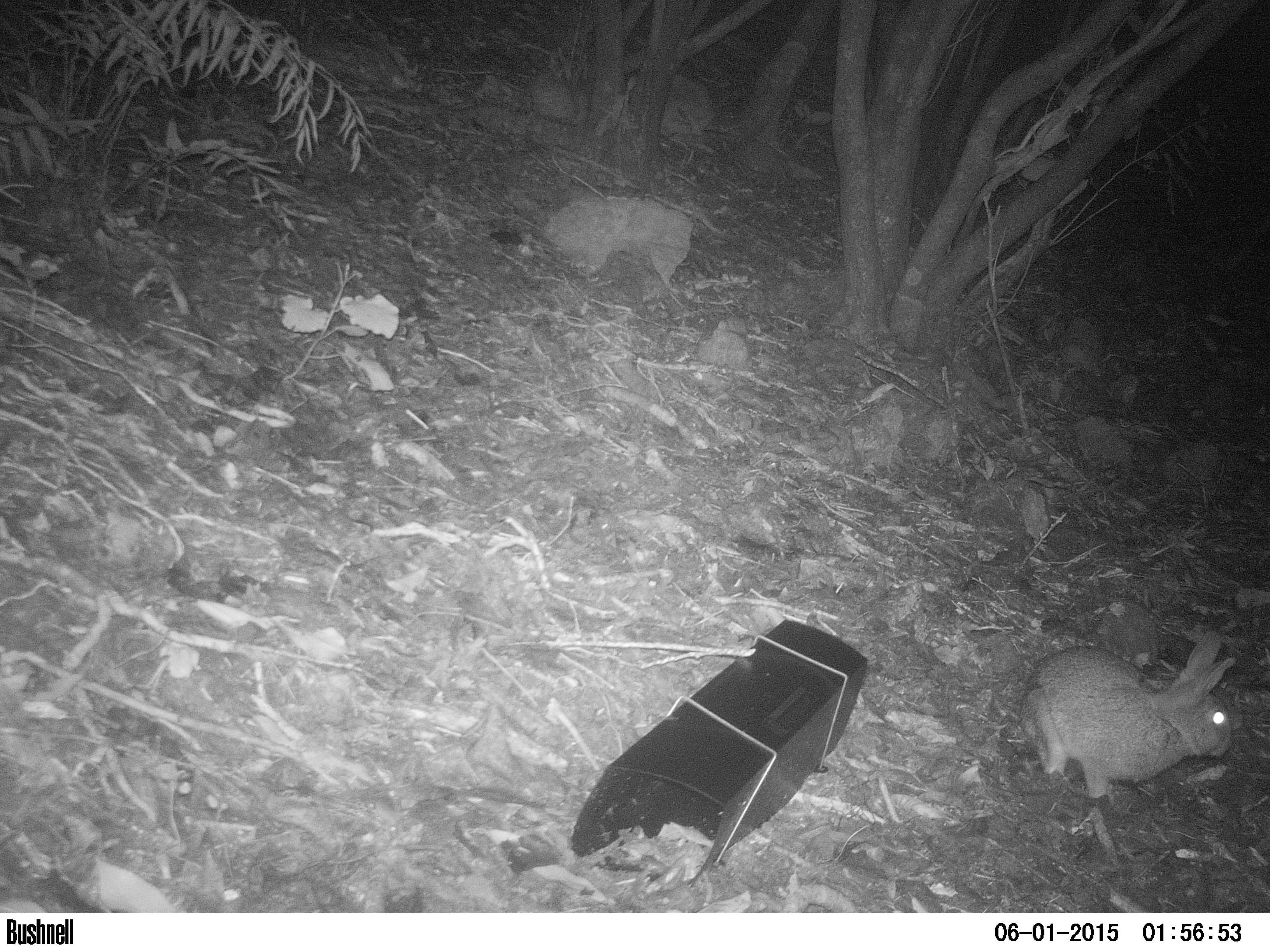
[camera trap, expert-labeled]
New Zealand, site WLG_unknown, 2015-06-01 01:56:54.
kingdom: Animalia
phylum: Chordata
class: Mammalia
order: Lagomorpha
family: Leporidae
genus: Oryctolagus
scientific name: Oryctolagus cuniculus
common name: european rabbit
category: rabbit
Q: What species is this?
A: Rabbit (european rabbit) (Oryctolagus cuniculus).